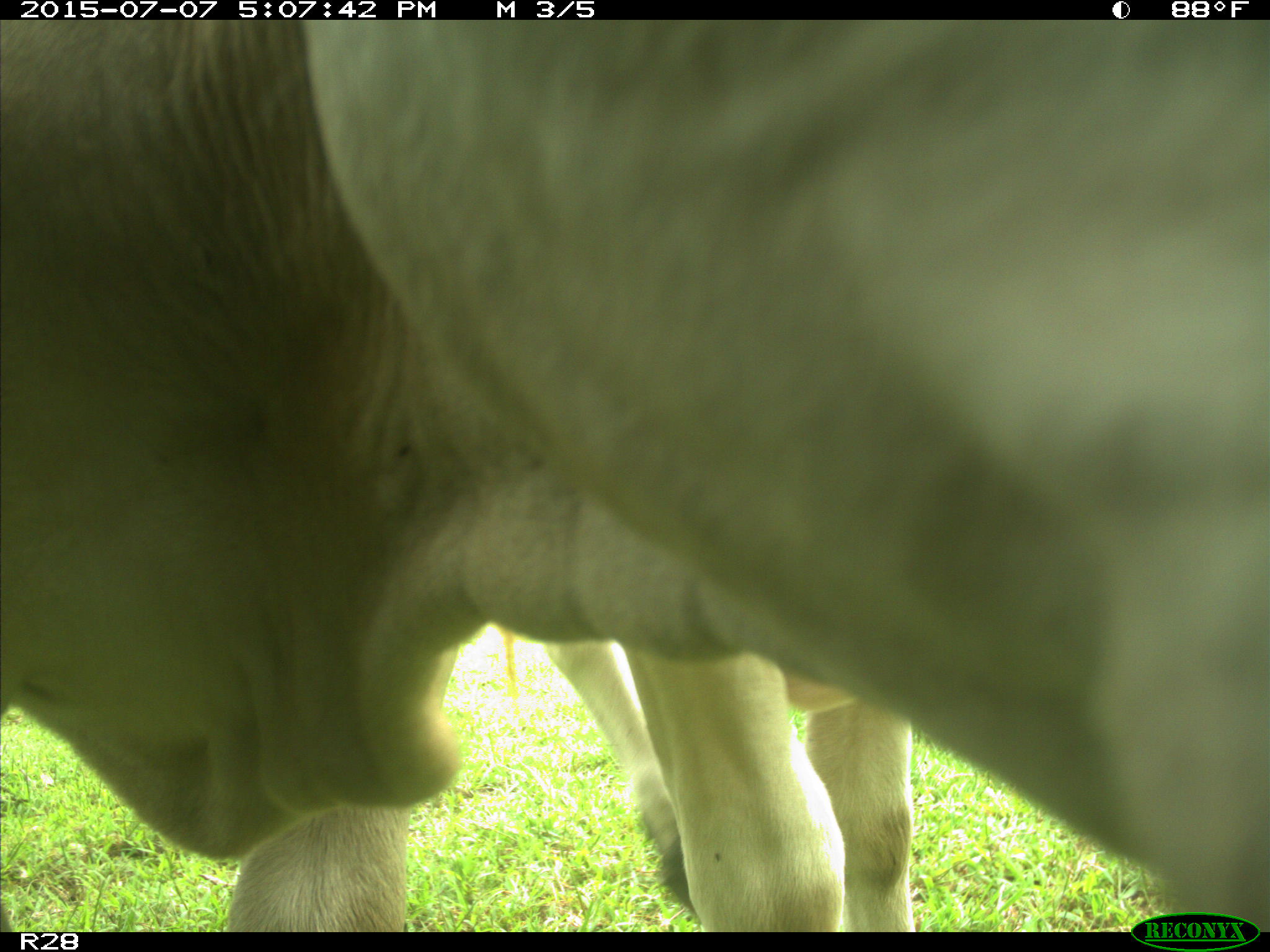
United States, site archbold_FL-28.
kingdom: Animalia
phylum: Chordata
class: Mammalia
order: Artiodactyla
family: Bovidae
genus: Bos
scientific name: Bos taurus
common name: domestic cow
Bos taurus (domestic cow).